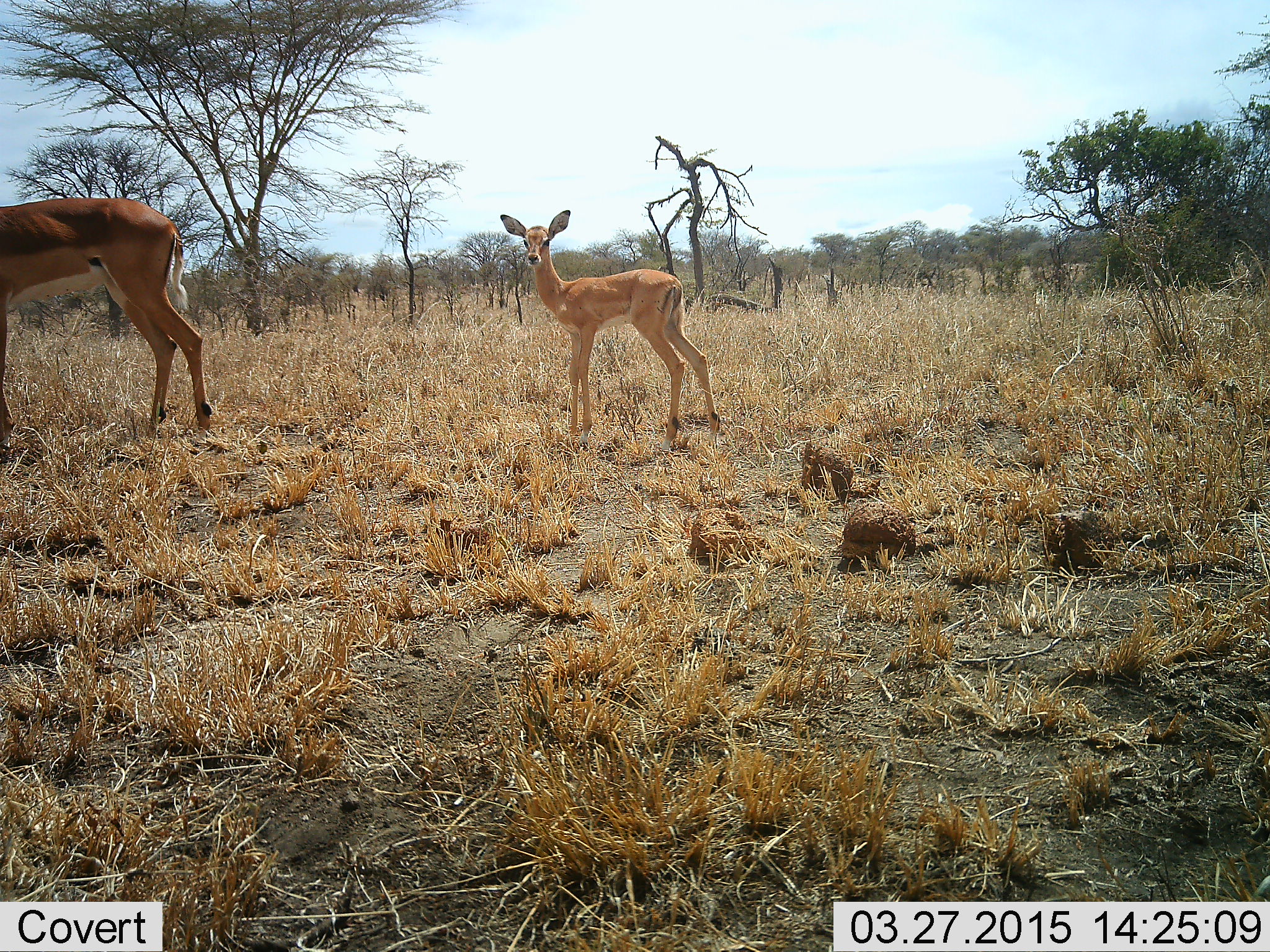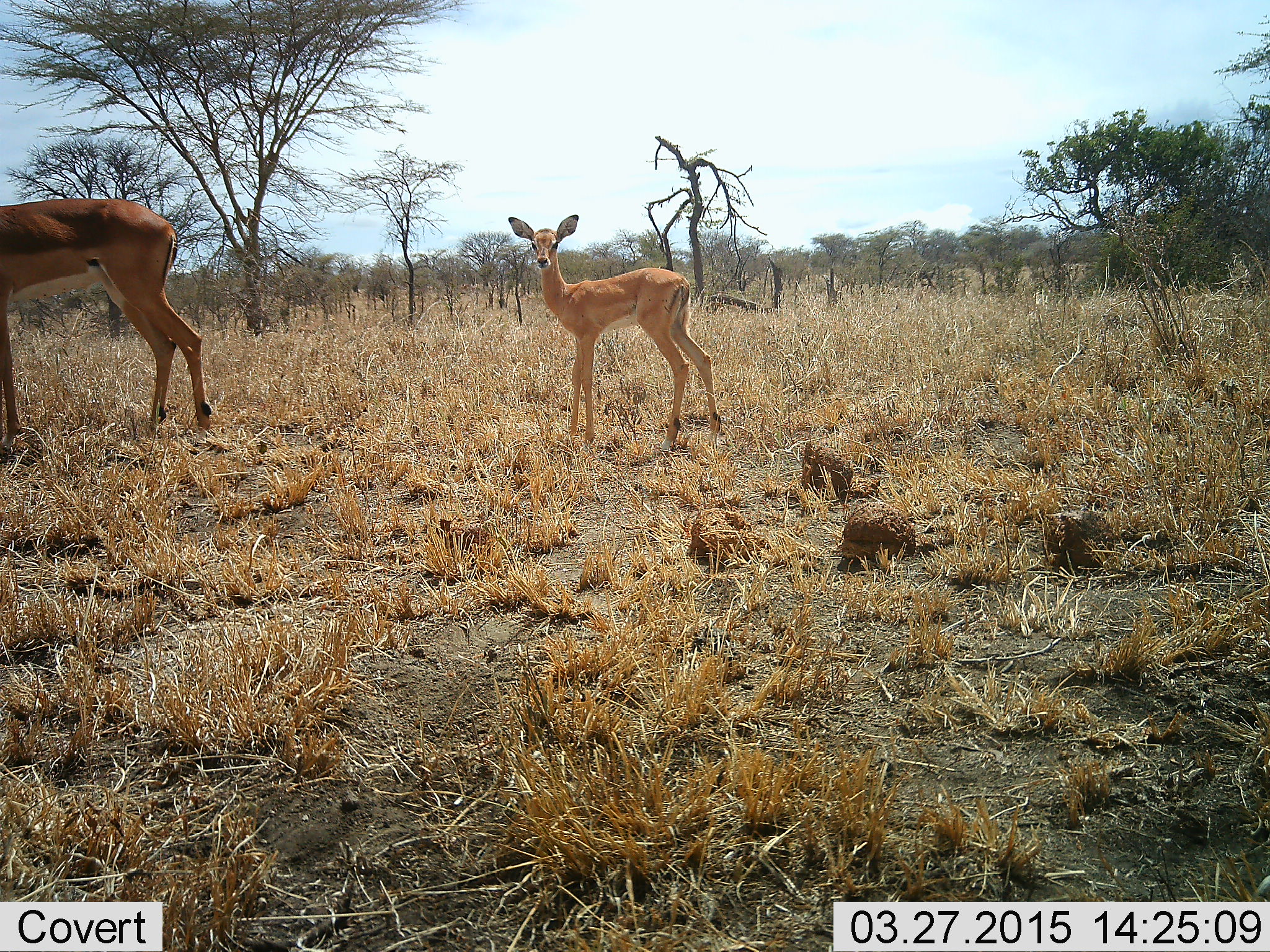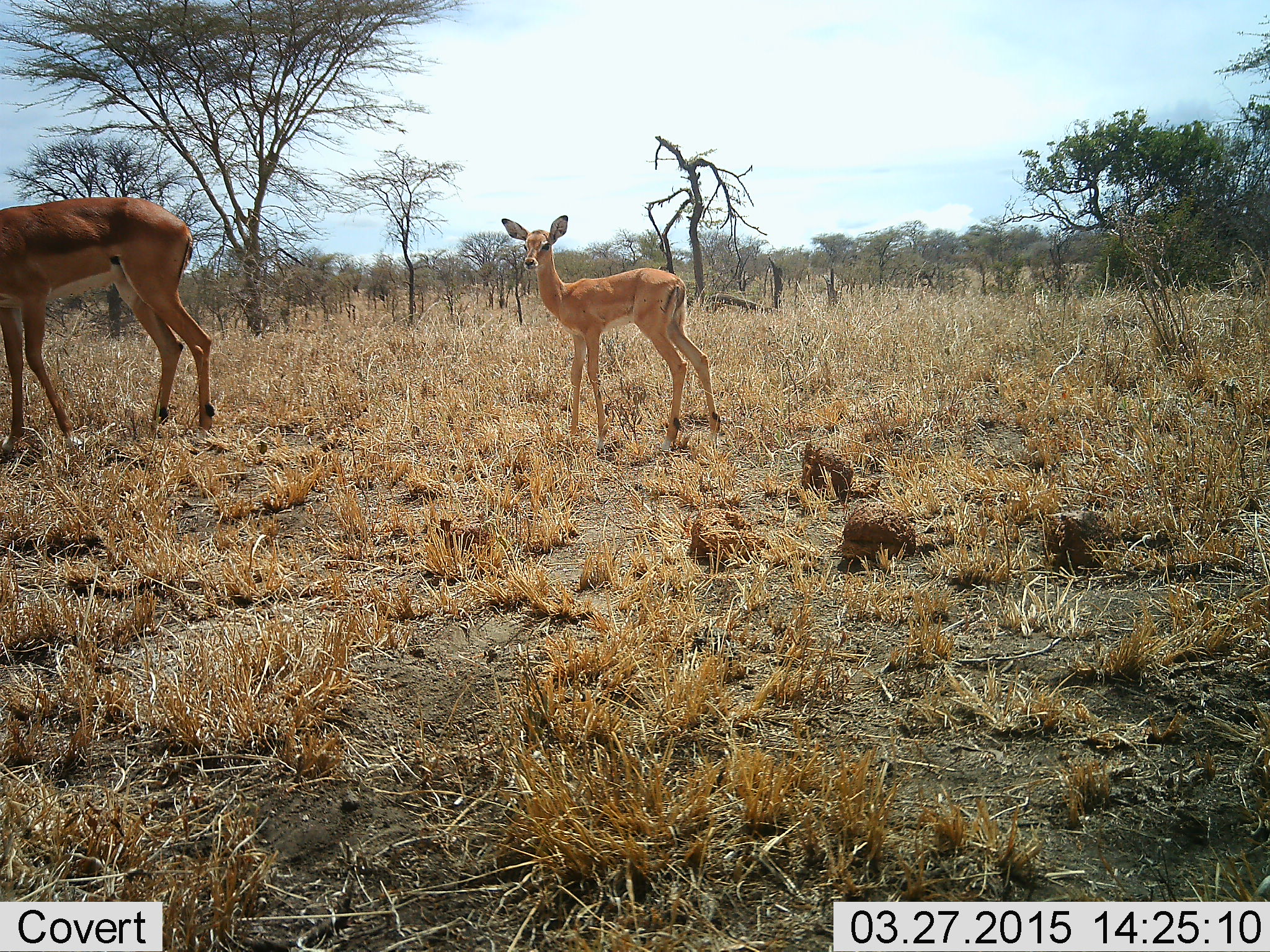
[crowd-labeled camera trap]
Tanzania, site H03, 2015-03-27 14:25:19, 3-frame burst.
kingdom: Animalia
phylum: Chordata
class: Mammalia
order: Artiodactyla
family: Bovidae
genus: Aepyceros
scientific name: Aepyceros melampus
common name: impala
Impala (Aepyceros melampus), count 2. Behavior (volunteer vote fractions): standing 100%, resting 0%, moving 0%, interacting 0%. Young present (vote fraction): 80%. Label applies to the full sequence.